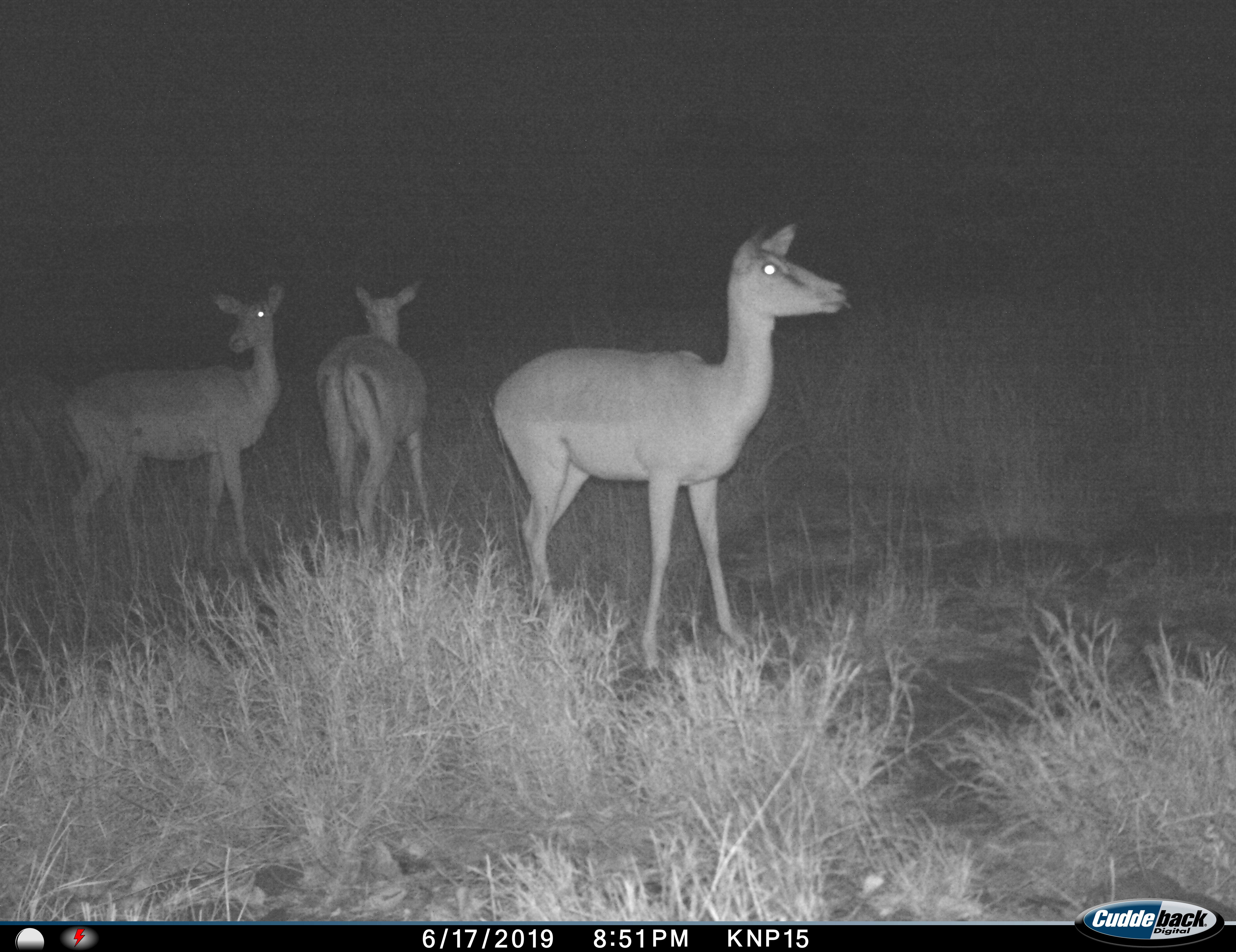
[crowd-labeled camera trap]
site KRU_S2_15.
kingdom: Animalia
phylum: Chordata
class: Mammalia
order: Artiodactyla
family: Bovidae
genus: Aepyceros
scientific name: Aepyceros melampus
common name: impala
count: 3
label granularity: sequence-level